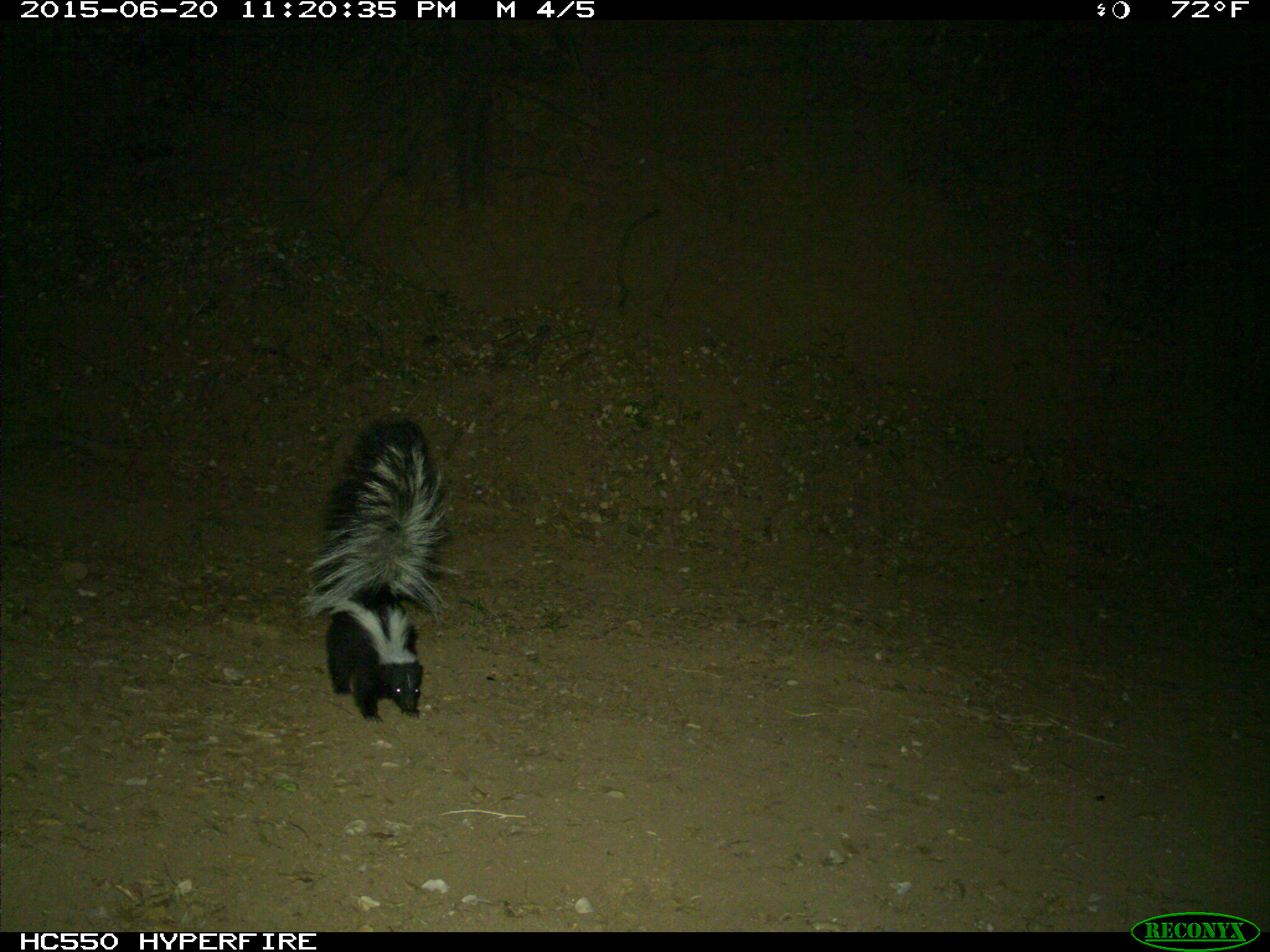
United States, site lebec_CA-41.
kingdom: Animalia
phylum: Chordata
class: Mammalia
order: Carnivora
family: Mephitidae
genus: Mephitis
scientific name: Mephitis mephitis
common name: striped skunk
Mephitis mephitis (striped skunk).